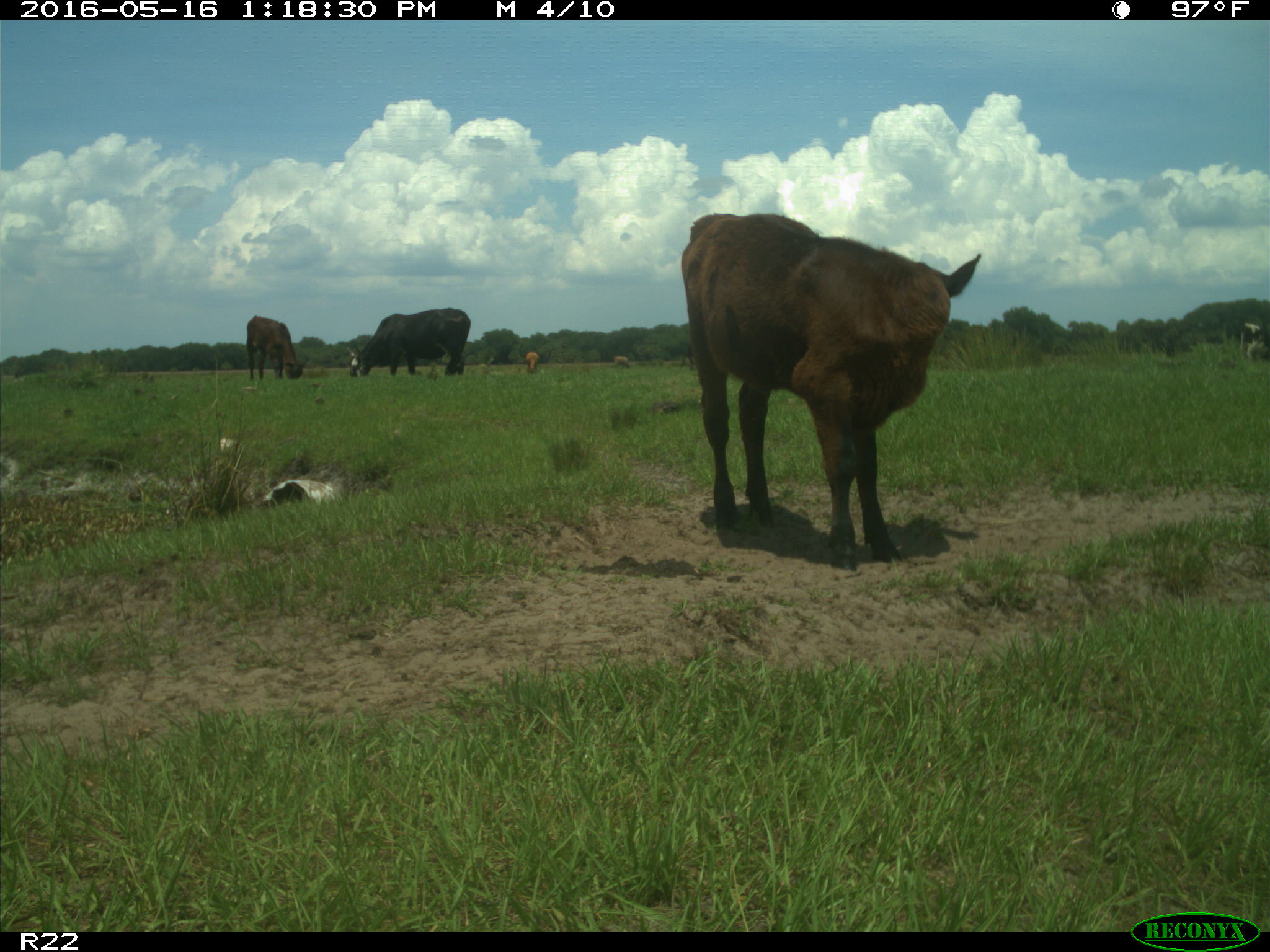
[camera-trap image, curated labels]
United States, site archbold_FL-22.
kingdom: Animalia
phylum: Chordata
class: Mammalia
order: Artiodactyla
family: Bovidae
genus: Bos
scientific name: Bos taurus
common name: domestic cow